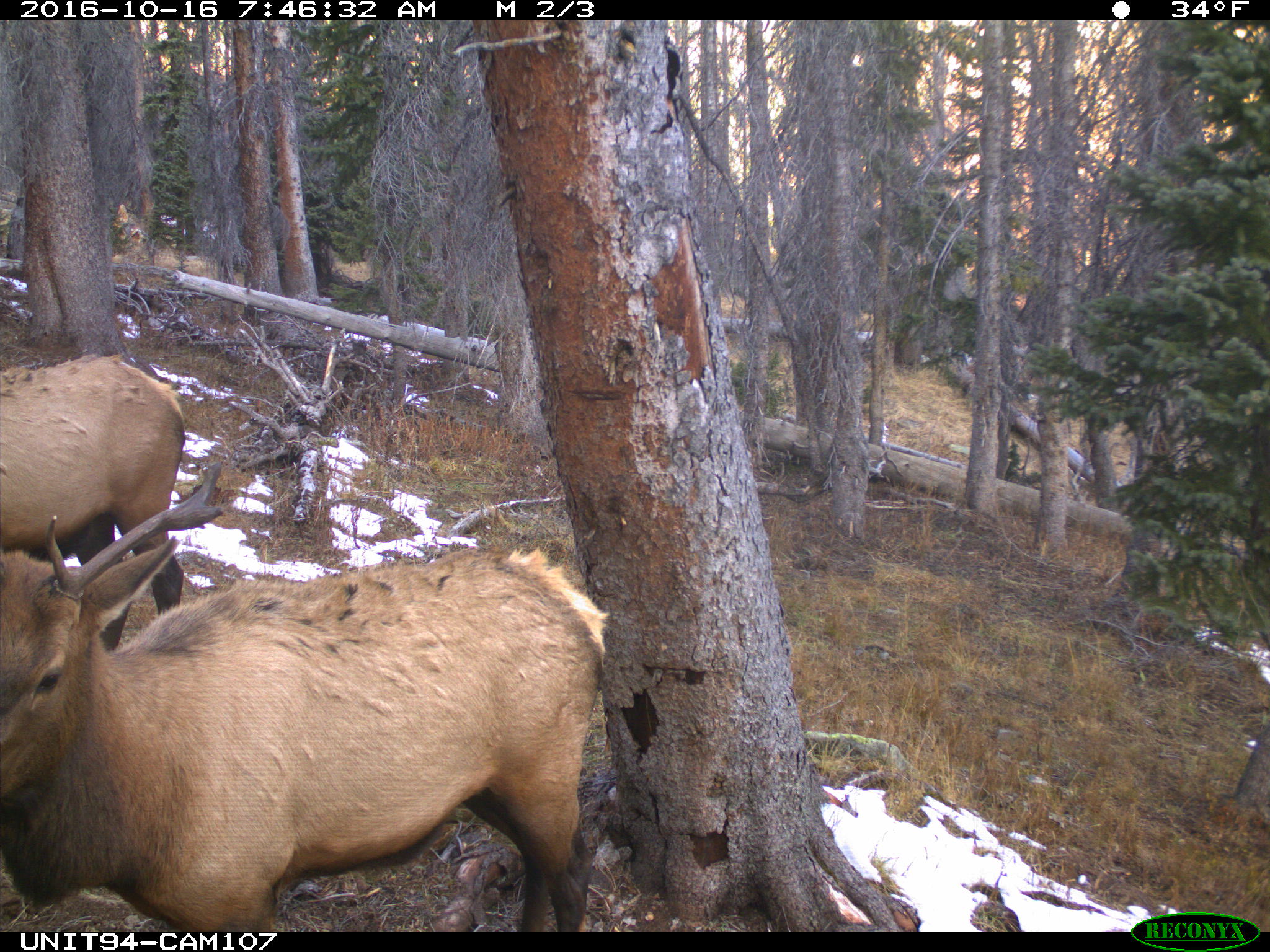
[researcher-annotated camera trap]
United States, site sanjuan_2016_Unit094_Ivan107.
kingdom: Animalia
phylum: Chordata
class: Mammalia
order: Artiodactyla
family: Cervidae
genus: Cervus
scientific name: Cervus elaphus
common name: red deer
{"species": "Cervus elaphus (red deer)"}